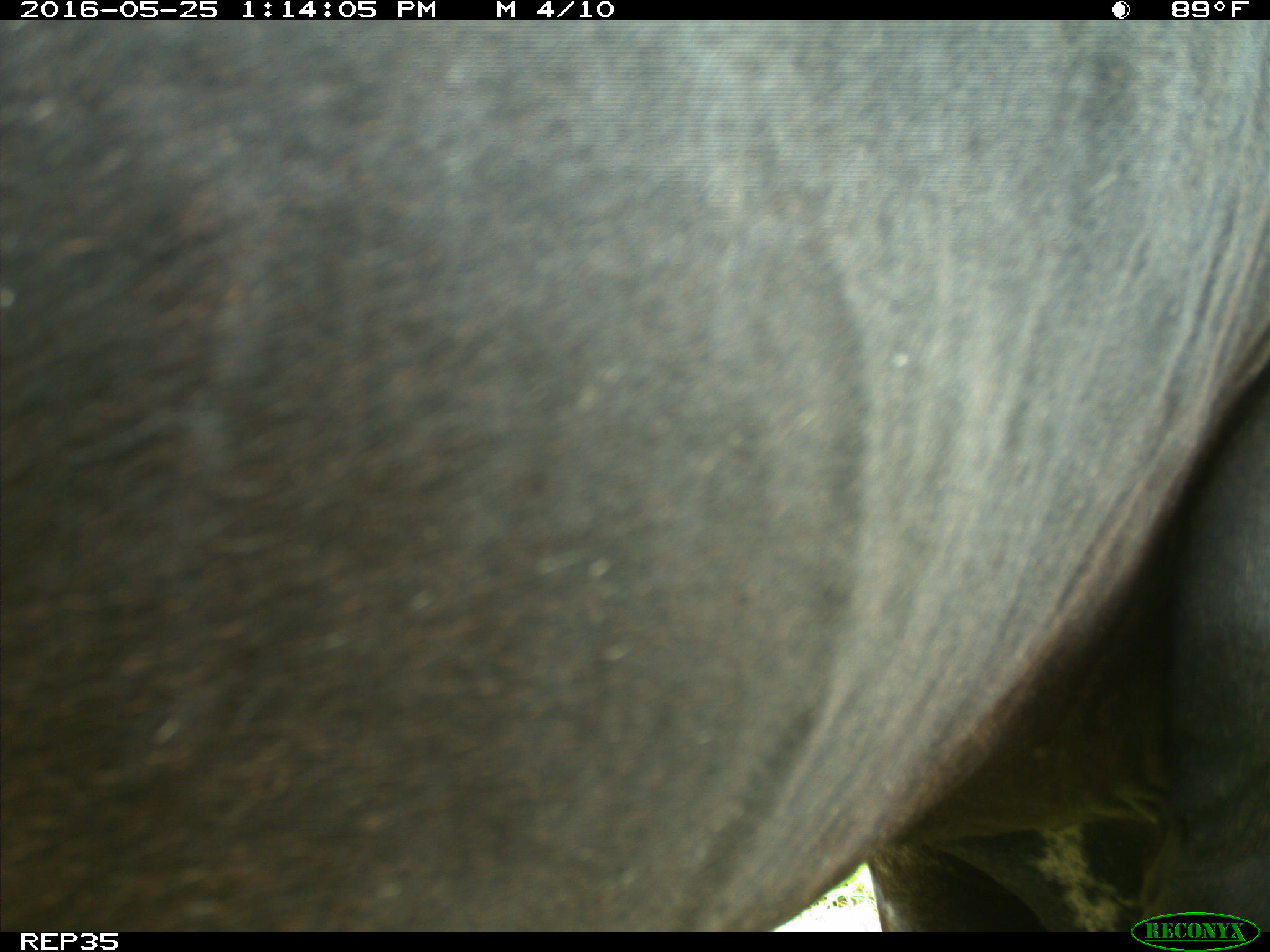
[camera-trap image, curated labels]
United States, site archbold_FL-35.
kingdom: Animalia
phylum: Chordata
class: Mammalia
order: Artiodactyla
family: Bovidae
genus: Bos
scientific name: Bos taurus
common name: domestic cow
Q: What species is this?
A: Bos taurus (domestic cow).